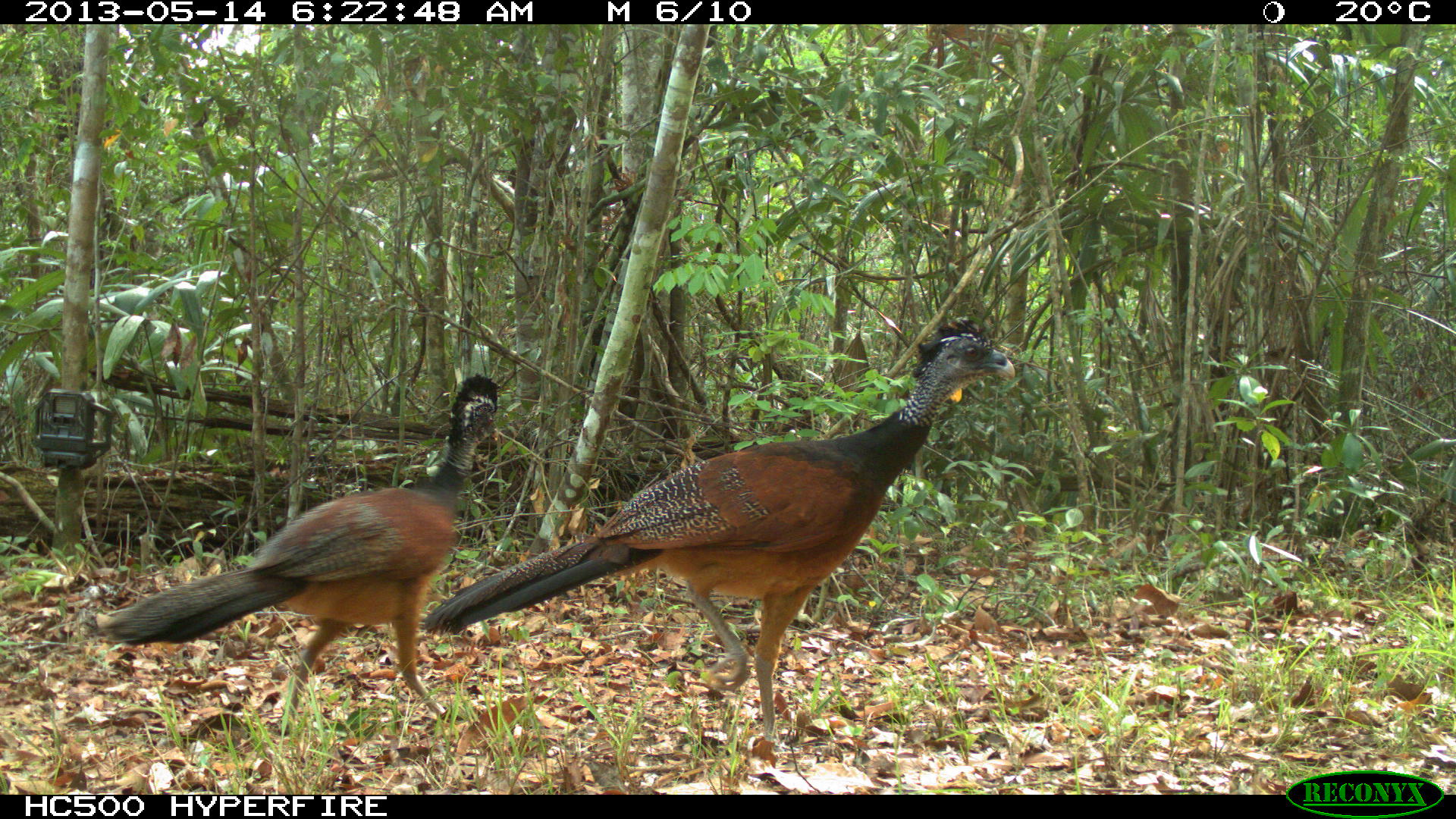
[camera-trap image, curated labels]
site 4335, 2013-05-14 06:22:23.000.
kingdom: Animalia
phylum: Chordata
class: Aves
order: Galliformes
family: Cracidae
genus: Crax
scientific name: Crax rubra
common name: great curassow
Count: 2.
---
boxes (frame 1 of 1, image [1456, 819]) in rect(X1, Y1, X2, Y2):
crax rubra: rect(419, 315, 1017, 755); rect(92, 370, 501, 740)